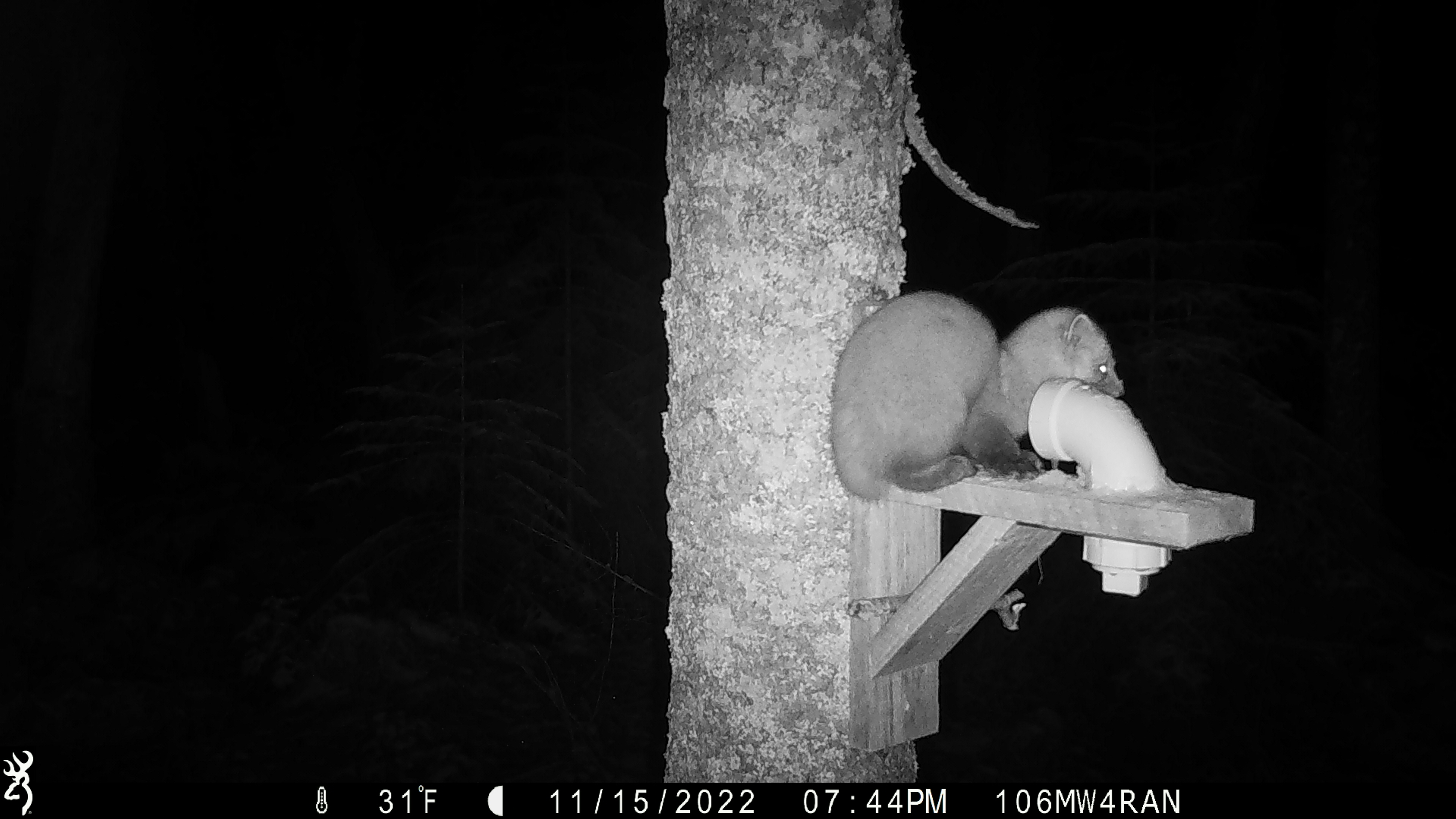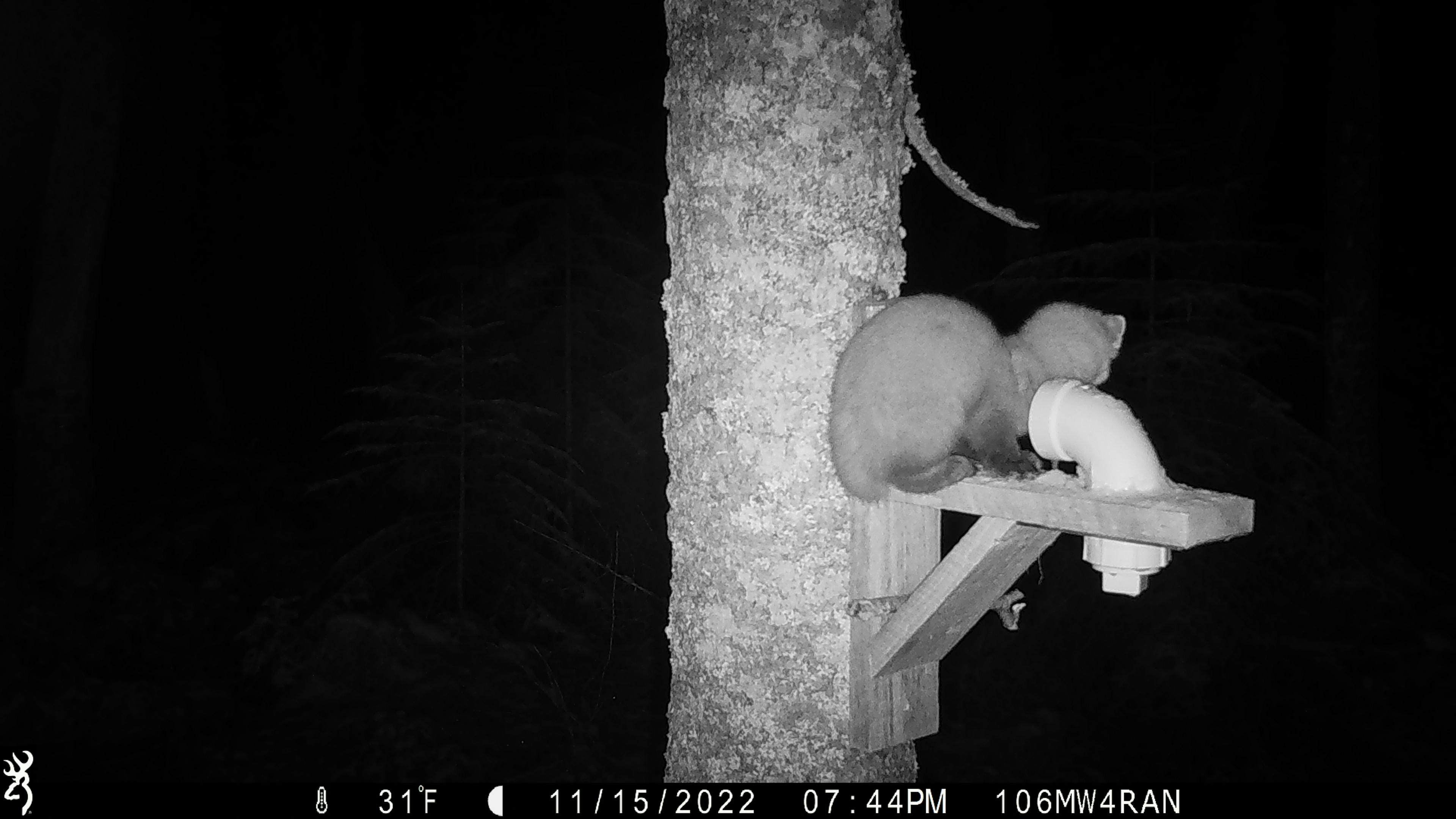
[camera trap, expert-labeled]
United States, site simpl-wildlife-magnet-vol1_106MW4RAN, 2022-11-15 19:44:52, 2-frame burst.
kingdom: Animalia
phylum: Chordata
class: Mammalia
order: Carnivora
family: Mustelidae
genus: Martes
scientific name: Martes americana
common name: american marten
American marten (Martes americana).